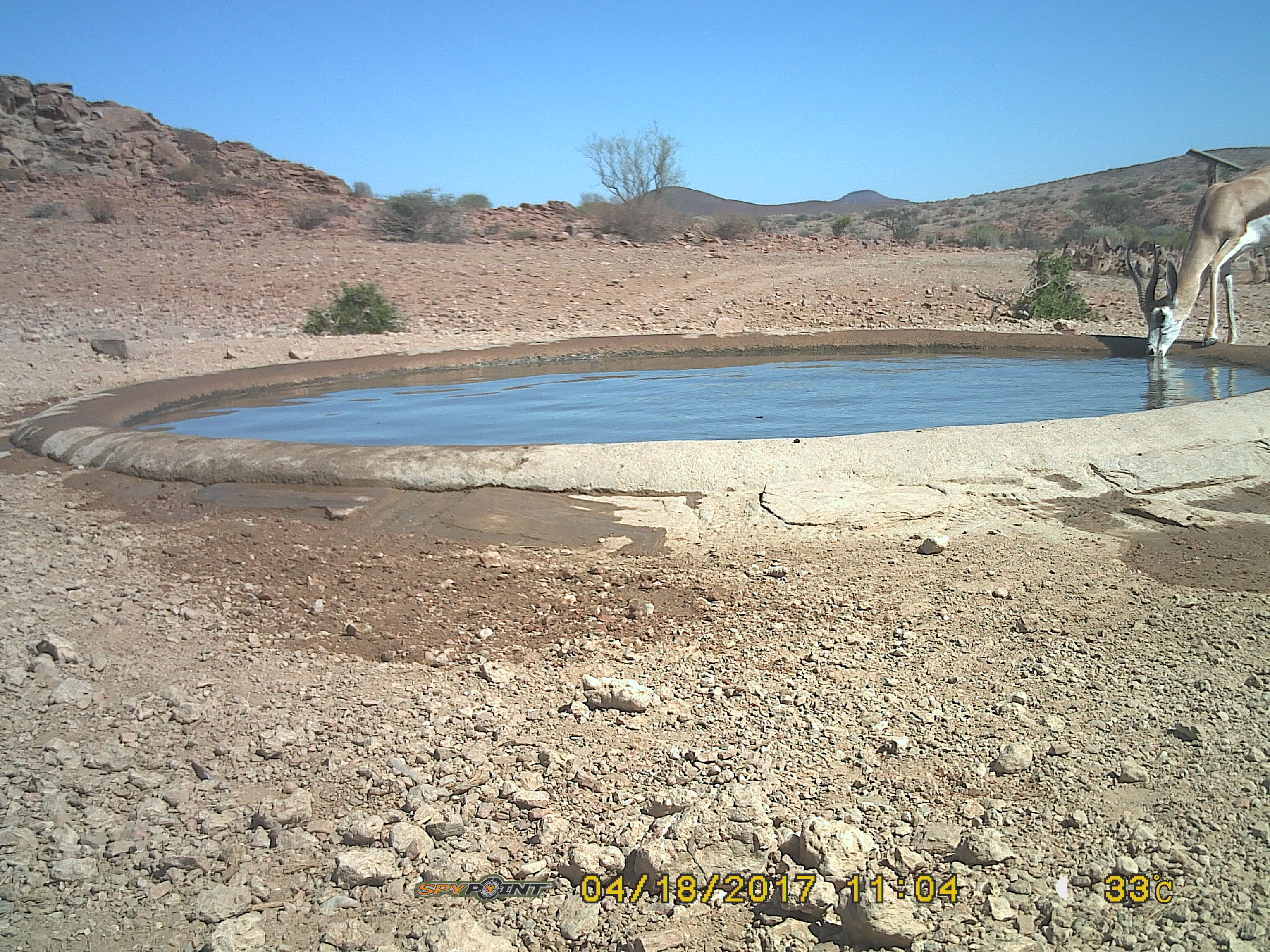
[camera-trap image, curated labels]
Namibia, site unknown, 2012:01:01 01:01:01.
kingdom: Animalia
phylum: Chordata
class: Mammalia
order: Artiodactyla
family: Bovidae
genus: Antidorcas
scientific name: Antidorcas marsupialis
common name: springbok